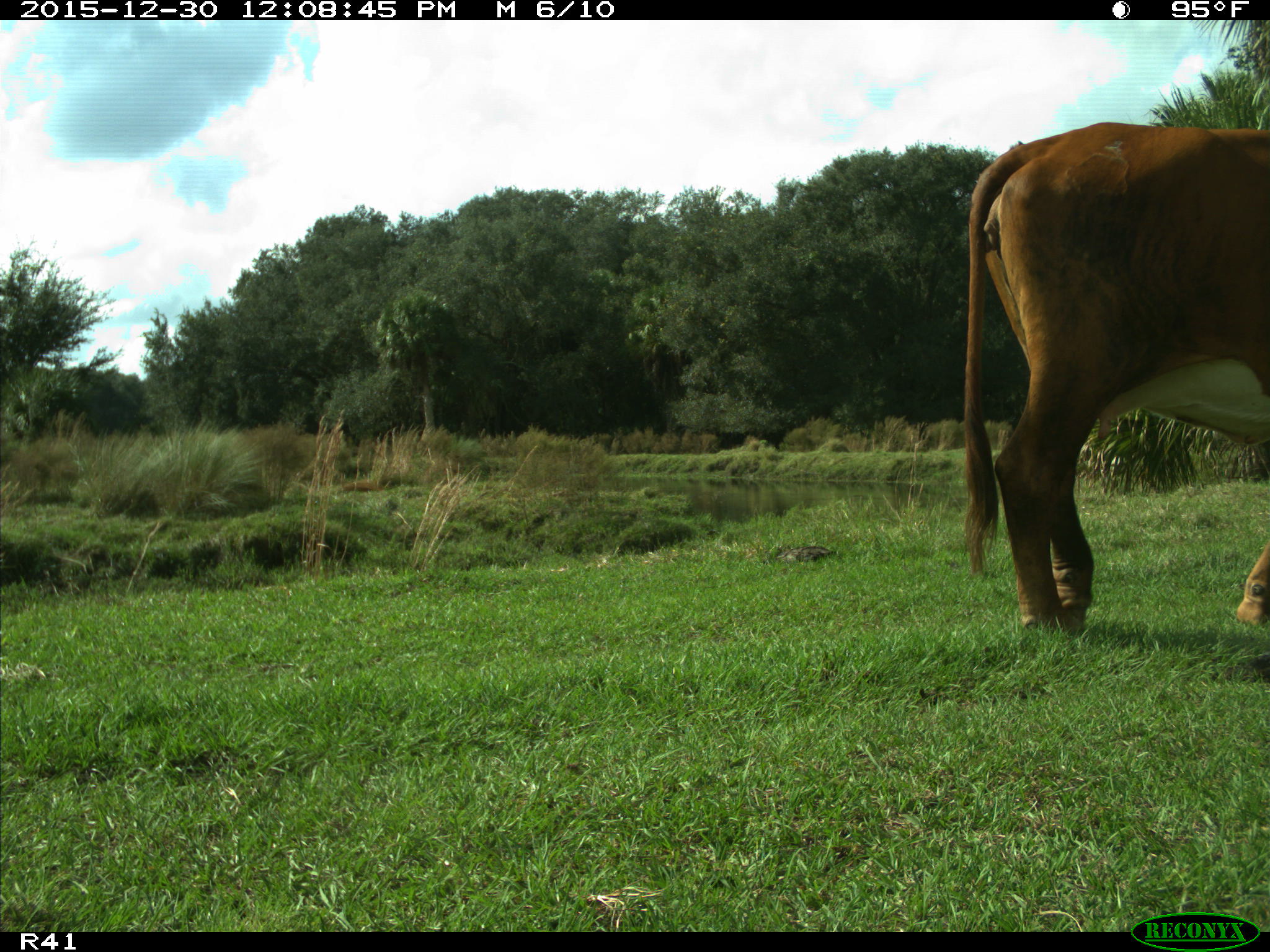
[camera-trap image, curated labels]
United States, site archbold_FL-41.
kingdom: Animalia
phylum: Chordata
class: Mammalia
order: Artiodactyla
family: Bovidae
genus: Bos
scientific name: Bos taurus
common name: domestic cow